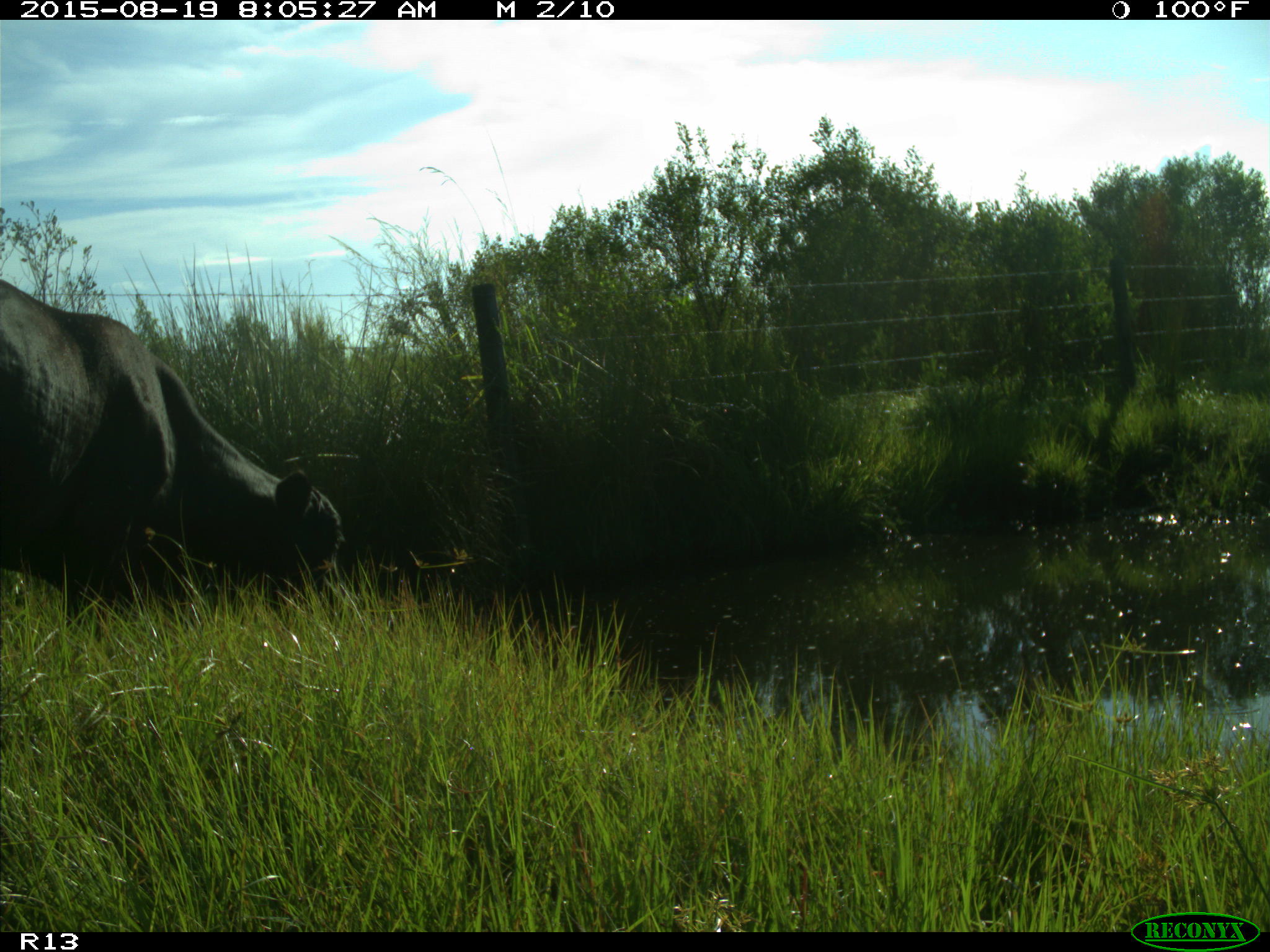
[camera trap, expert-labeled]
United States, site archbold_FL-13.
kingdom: Animalia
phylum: Chordata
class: Mammalia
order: Artiodactyla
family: Bovidae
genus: Bos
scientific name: Bos taurus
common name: domestic cow